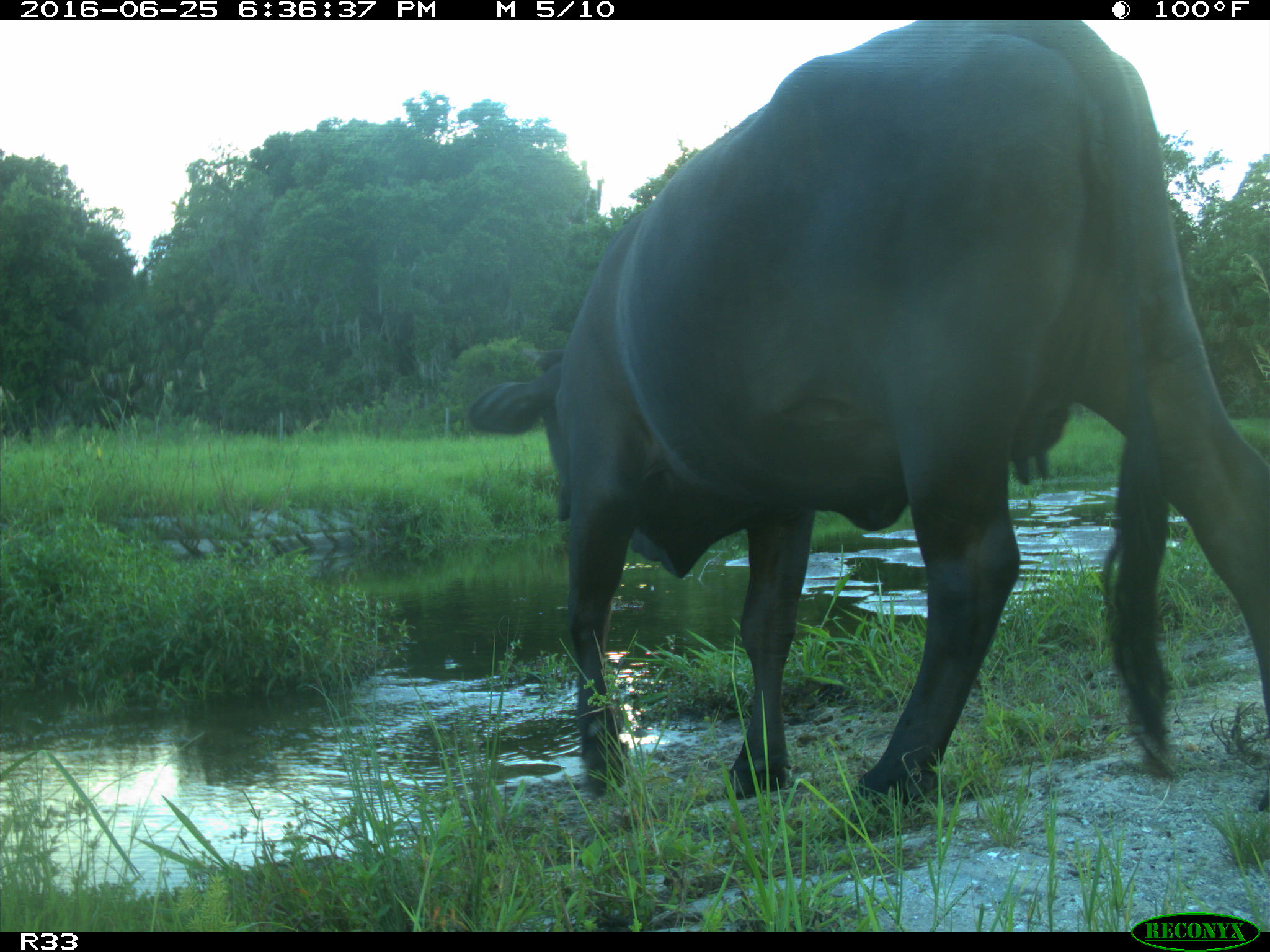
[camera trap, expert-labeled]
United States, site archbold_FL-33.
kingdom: Animalia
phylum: Chordata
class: Mammalia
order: Artiodactyla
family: Bovidae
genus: Bos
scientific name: Bos taurus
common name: domestic cow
Bos taurus (domestic cow).